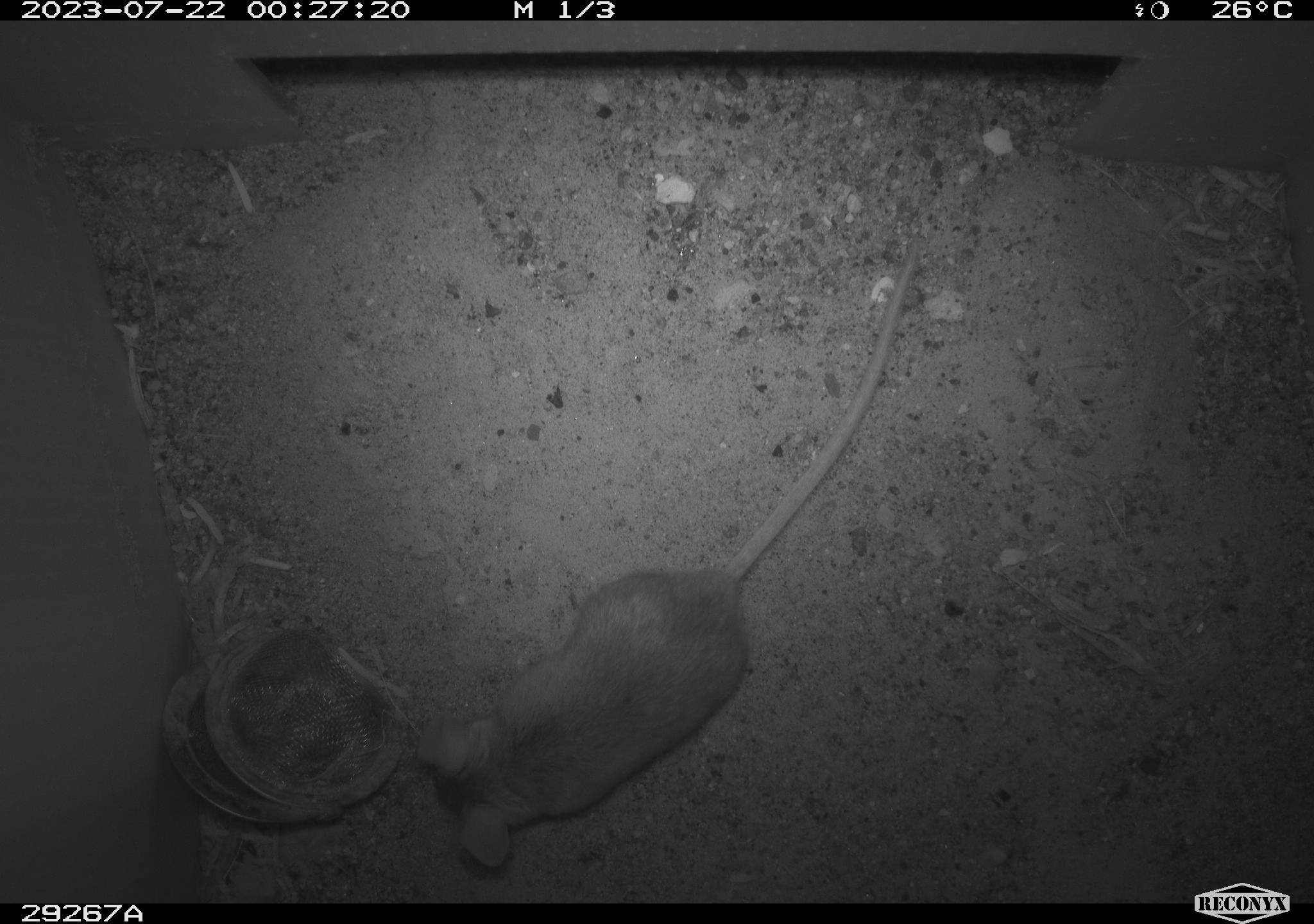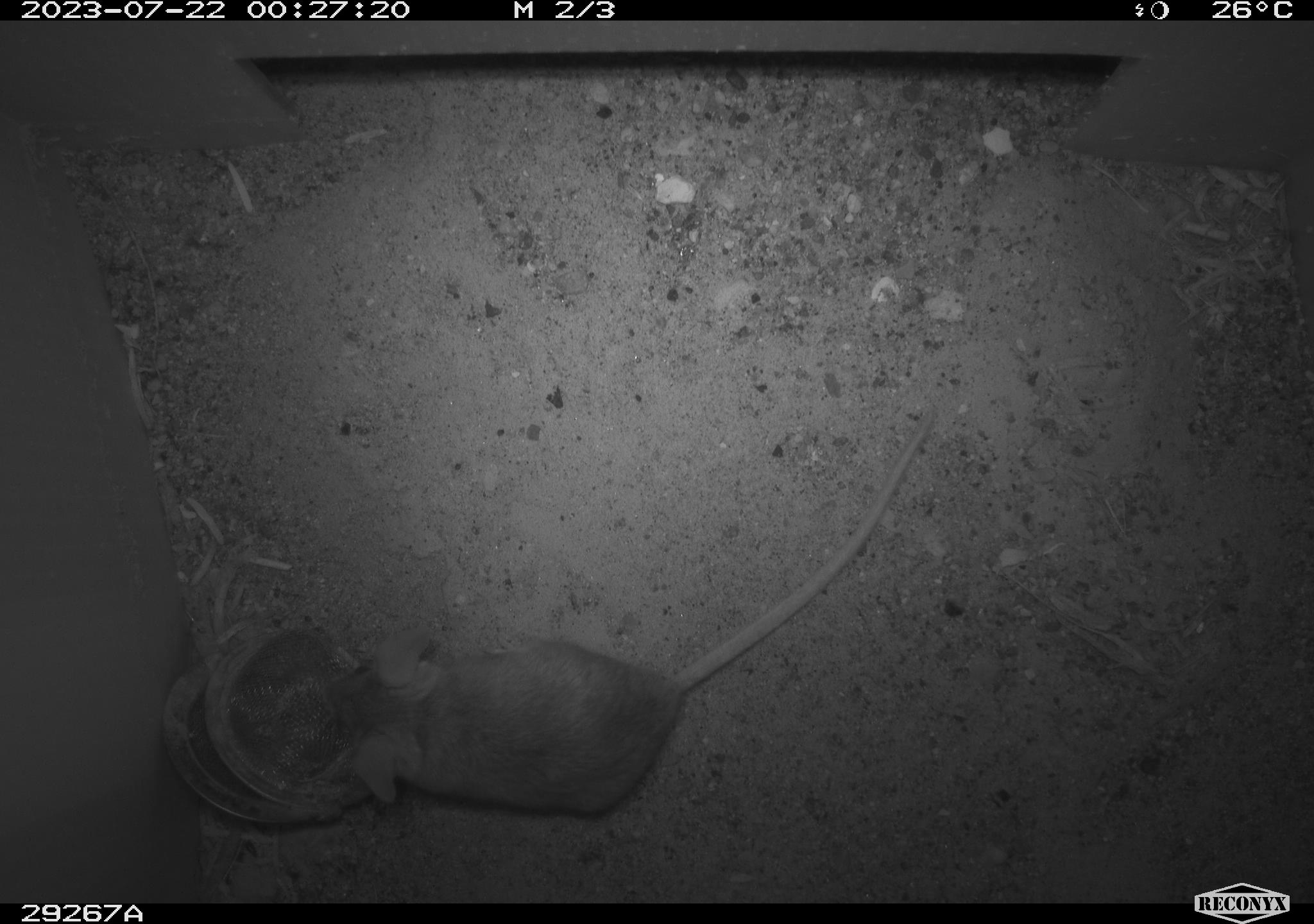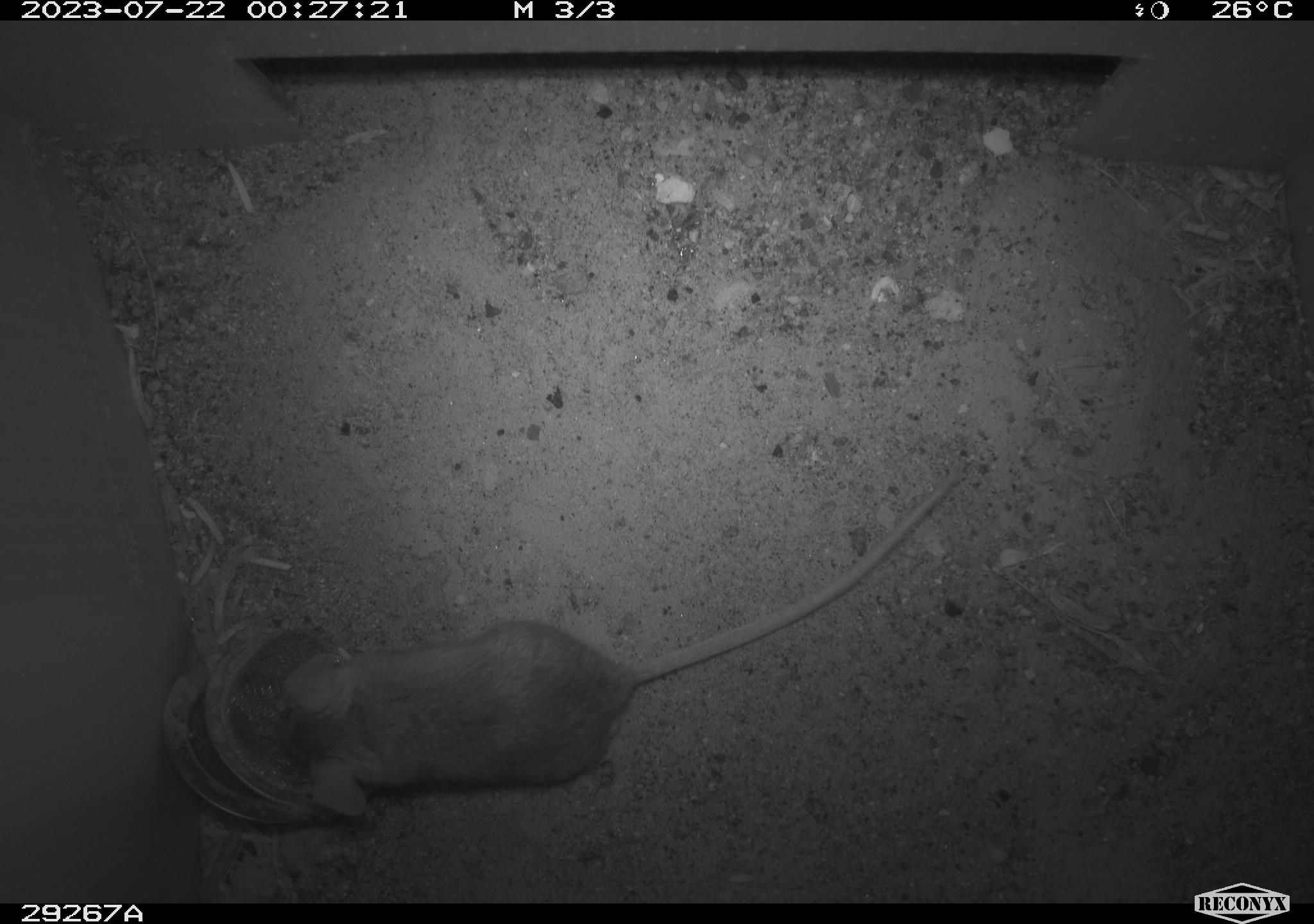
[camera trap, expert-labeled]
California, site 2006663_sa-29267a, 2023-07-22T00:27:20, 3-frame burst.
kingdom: Animalia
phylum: Chordata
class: Mammalia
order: Rodentia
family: Cricetidae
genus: Peromyscus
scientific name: Peromyscus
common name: deer mice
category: peromyscus species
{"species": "peromyscus species (deer mice) (Peromyscus)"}